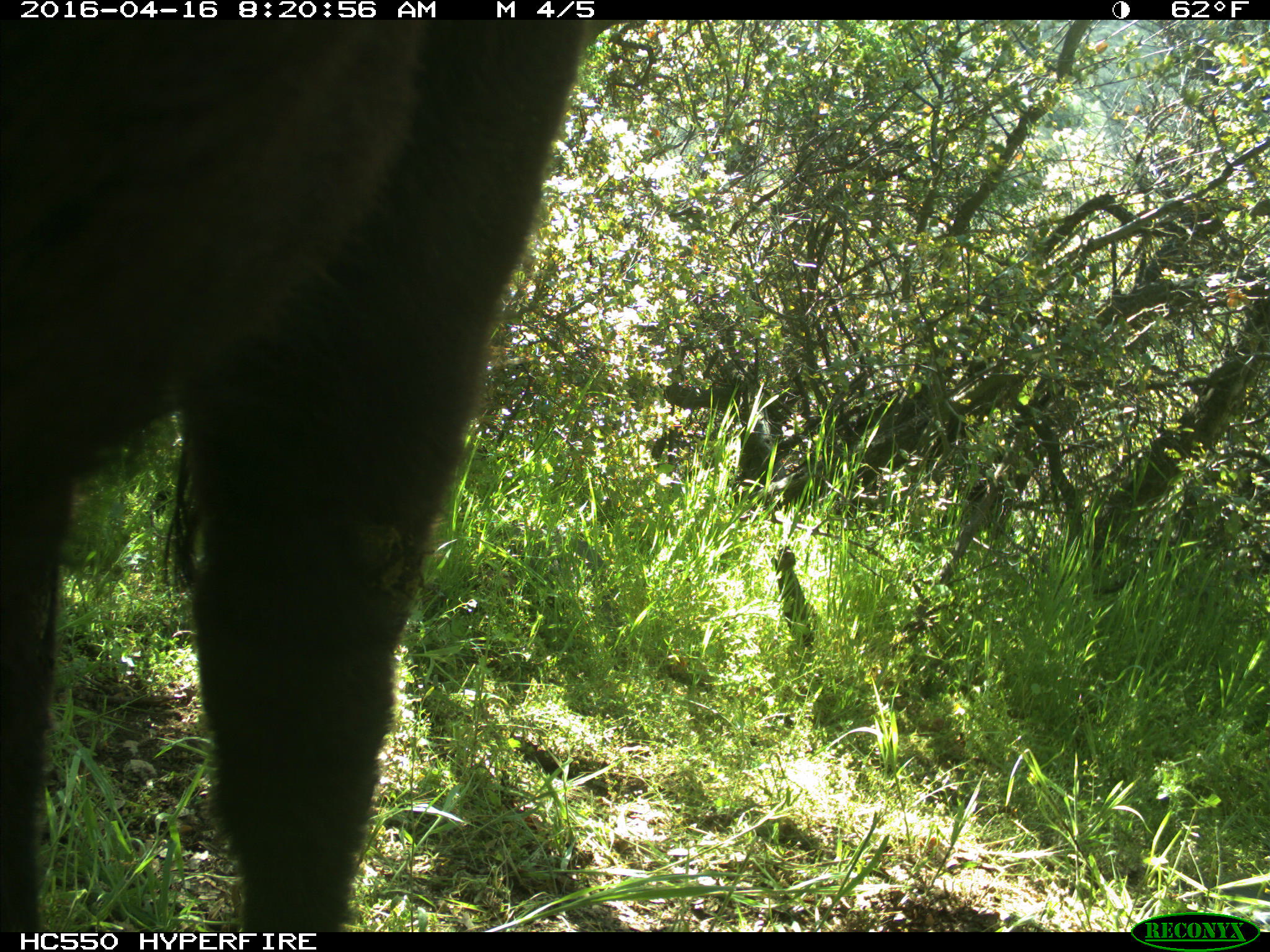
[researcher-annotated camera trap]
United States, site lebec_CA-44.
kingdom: Animalia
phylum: Chordata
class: Mammalia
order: Artiodactyla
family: Bovidae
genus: Bos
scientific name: Bos taurus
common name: domestic cow